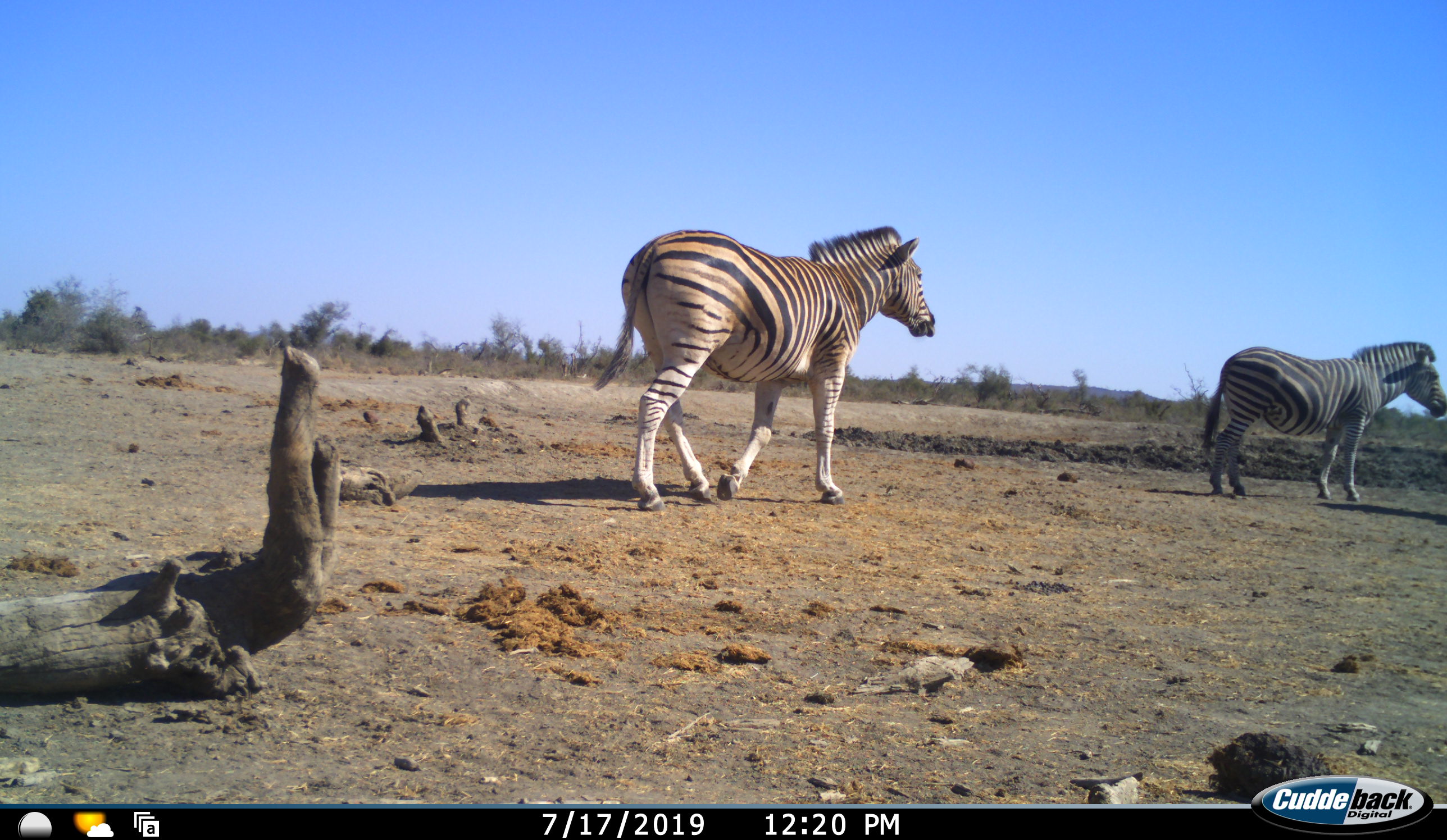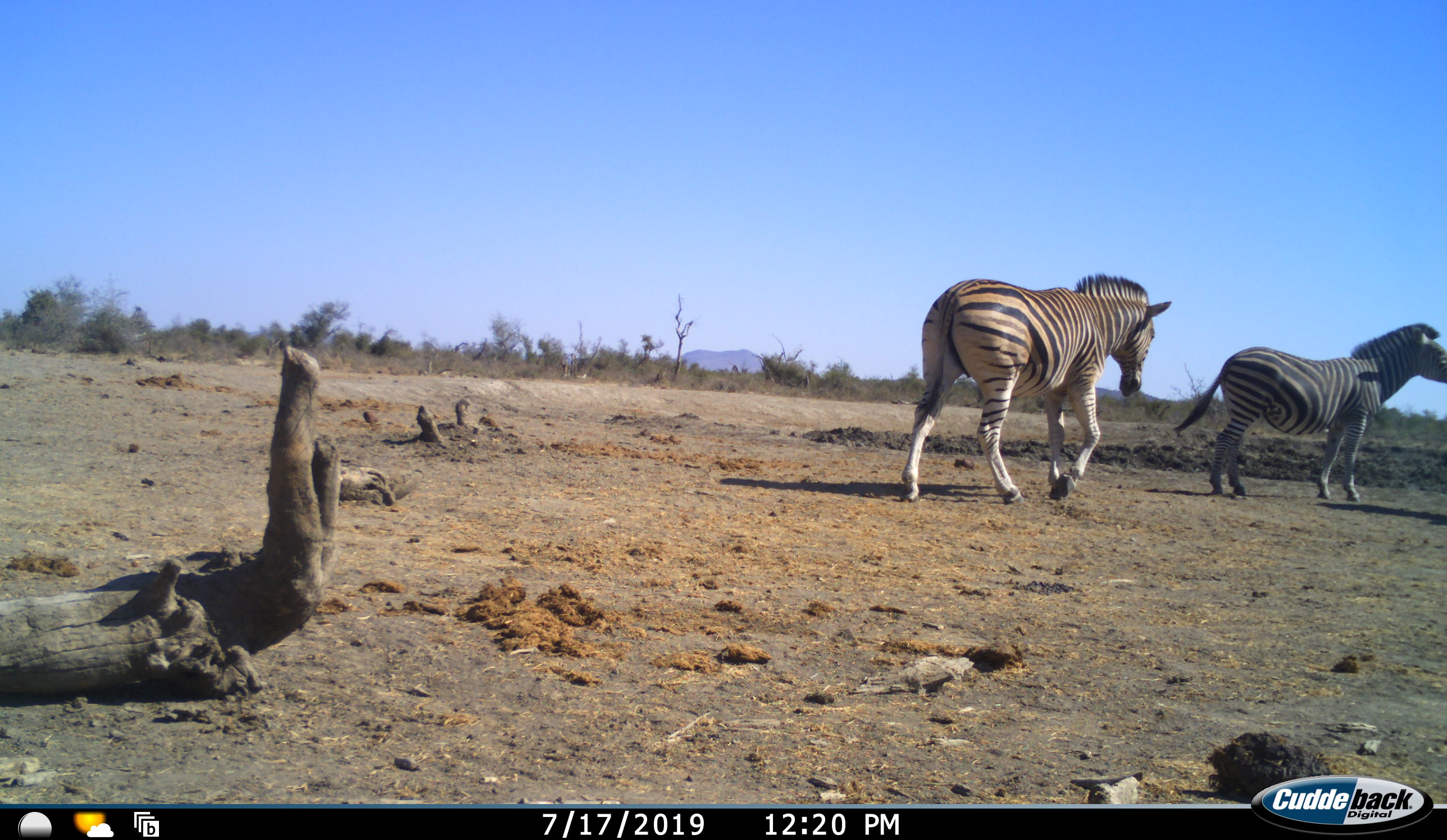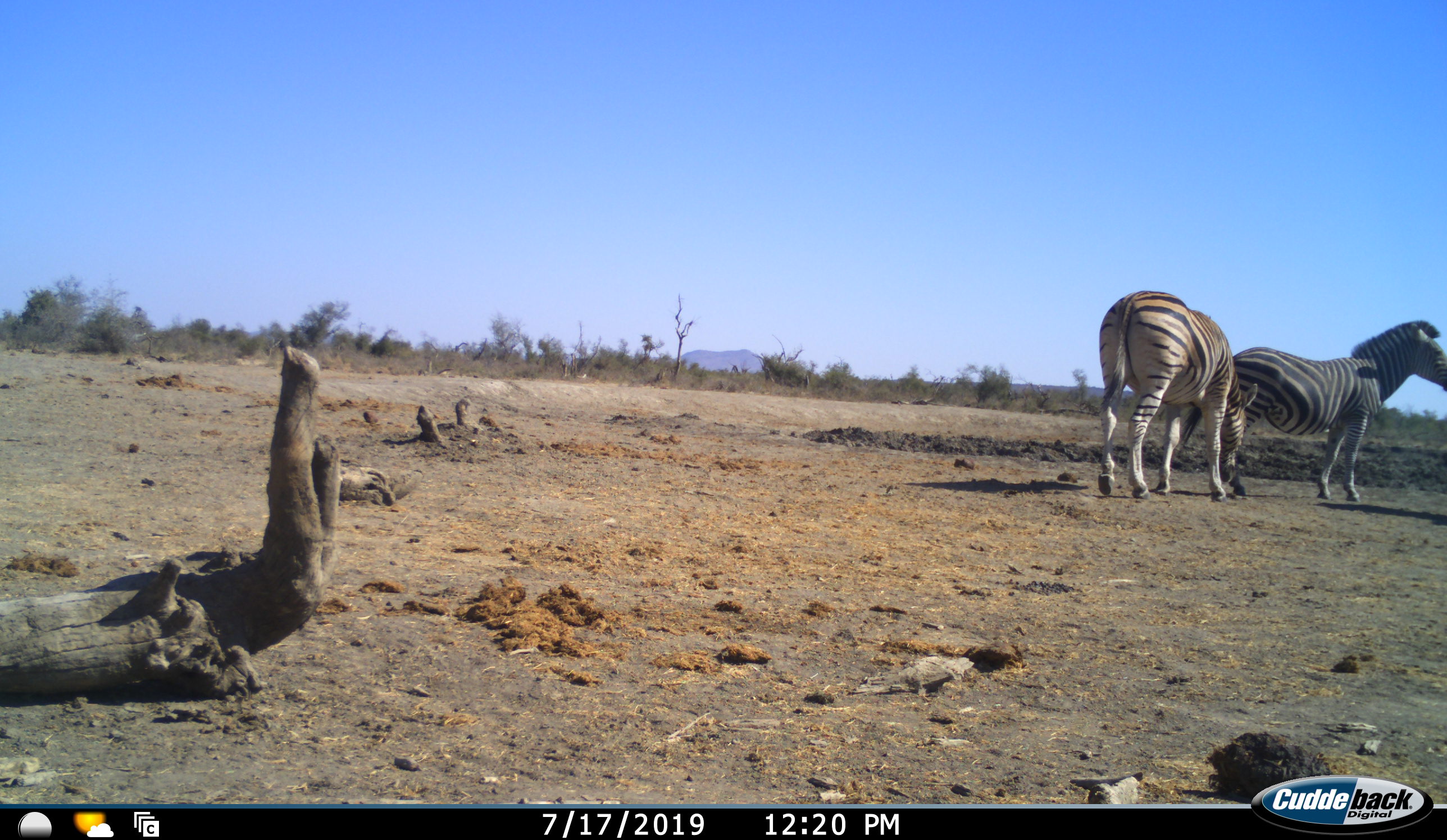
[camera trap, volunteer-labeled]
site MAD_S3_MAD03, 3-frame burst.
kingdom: Animalia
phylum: Chordata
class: Mammalia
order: Perissodactyla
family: Equidae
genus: Equus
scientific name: Equus quagga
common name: plains zebra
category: zebraplains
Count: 2.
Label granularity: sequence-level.